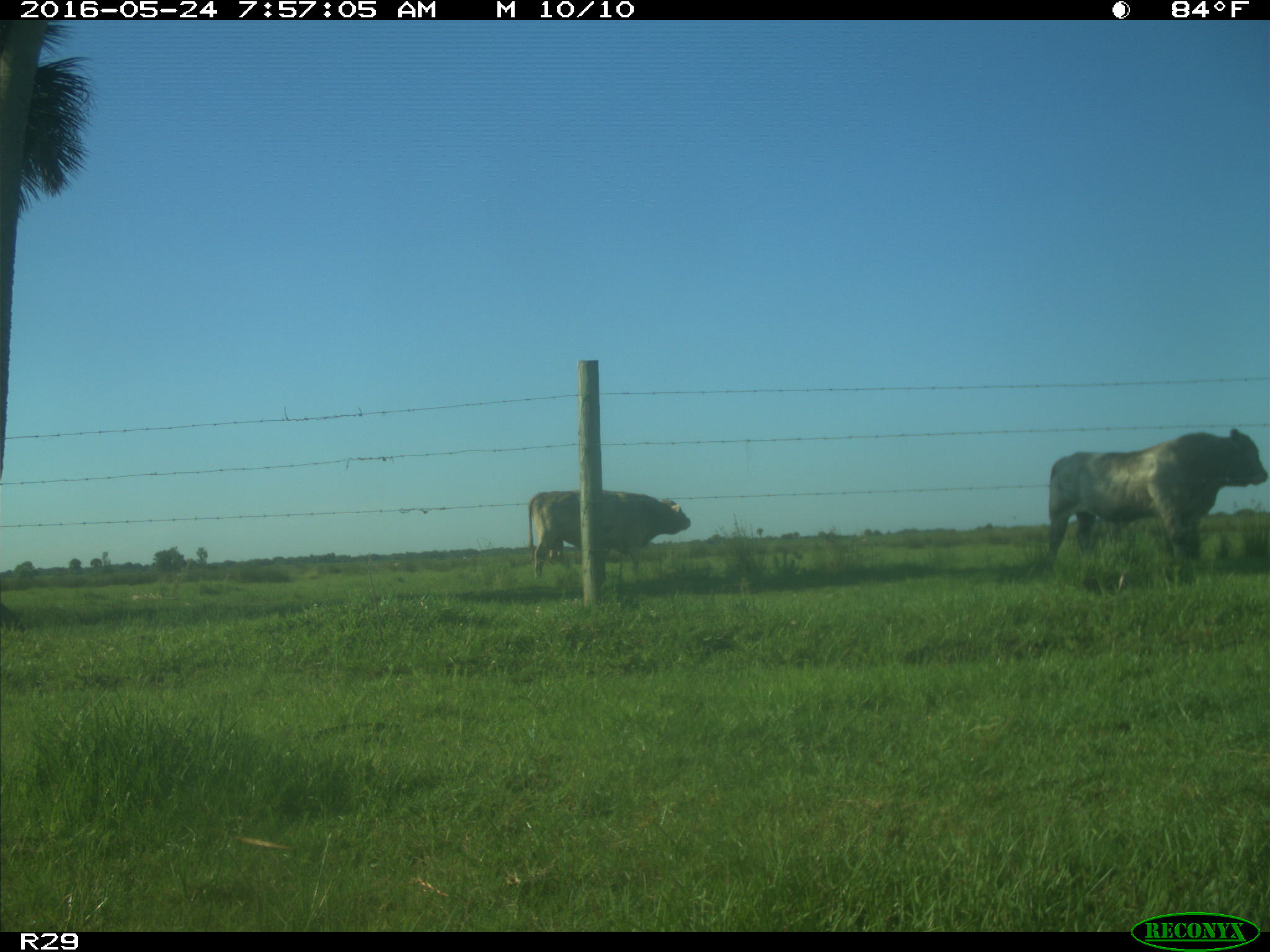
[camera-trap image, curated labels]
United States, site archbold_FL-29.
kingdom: Animalia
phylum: Chordata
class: Mammalia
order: Artiodactyla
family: Bovidae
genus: Bos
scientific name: Bos taurus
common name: domestic cow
Bos taurus (domestic cow).